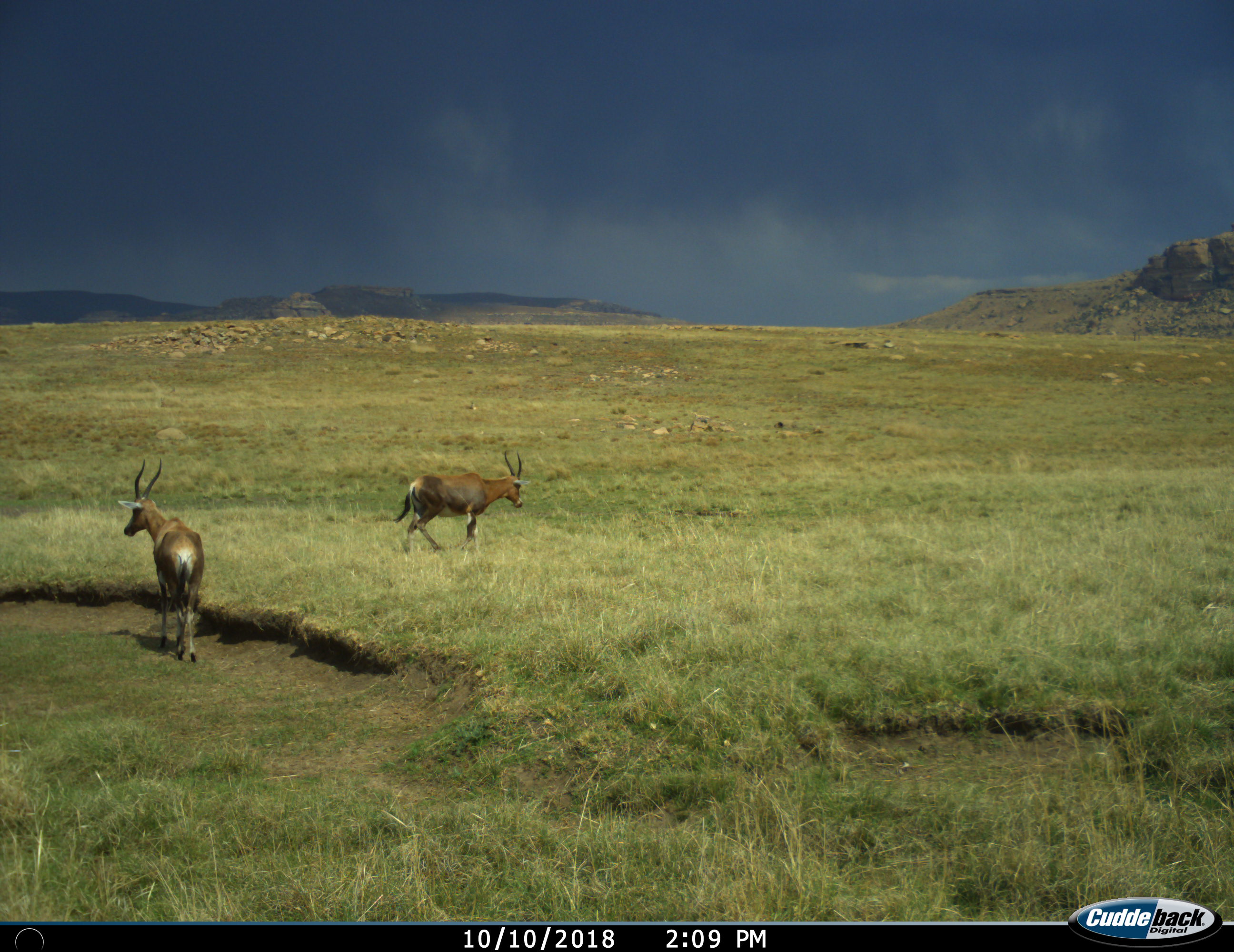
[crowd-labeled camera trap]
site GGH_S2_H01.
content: unidentified animal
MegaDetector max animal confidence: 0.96